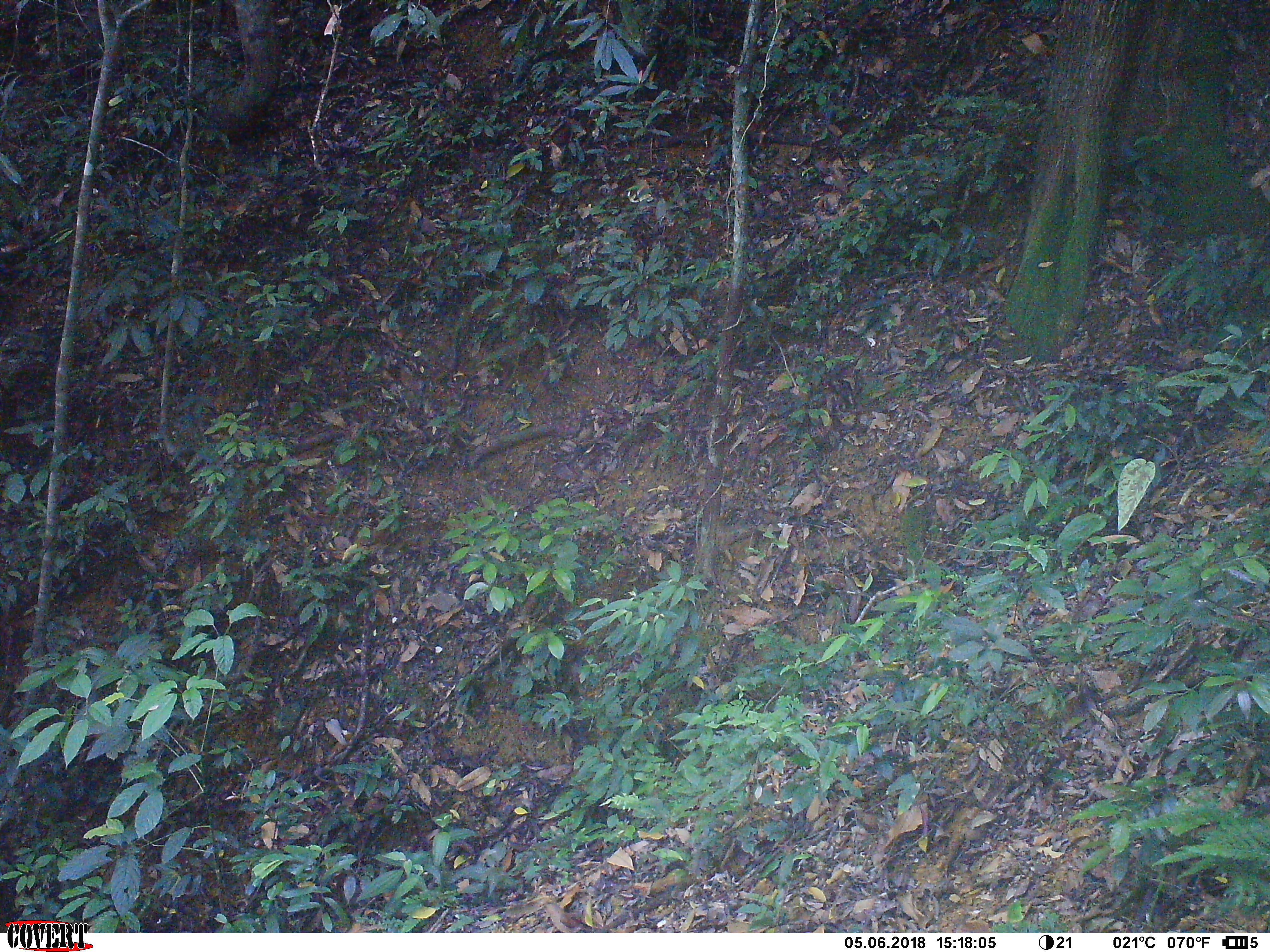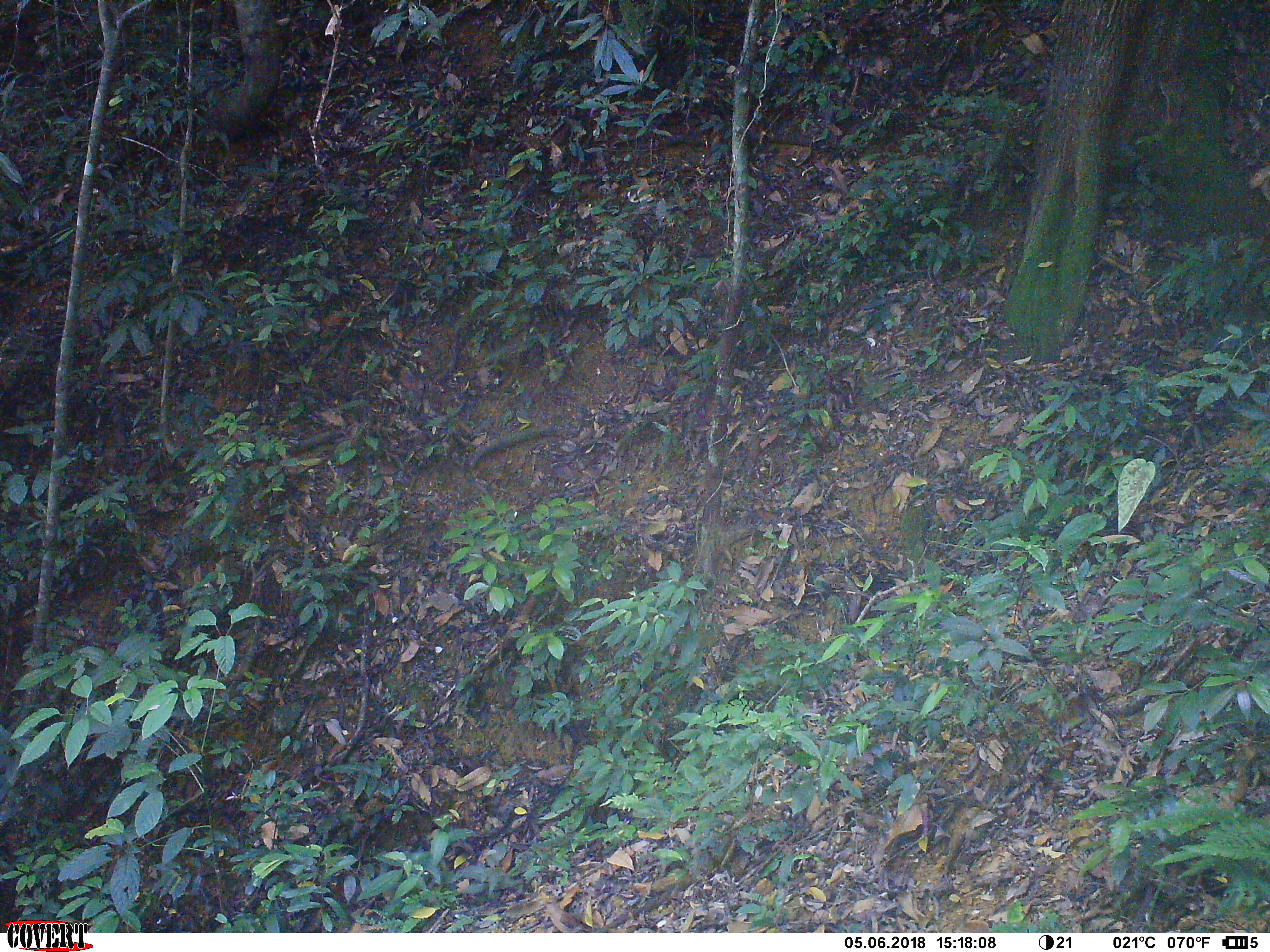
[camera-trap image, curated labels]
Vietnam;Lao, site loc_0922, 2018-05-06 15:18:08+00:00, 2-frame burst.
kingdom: Animalia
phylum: Chordata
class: Mammalia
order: Primates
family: Cercopithecidae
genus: Macaca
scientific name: Macaca arctoides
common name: stump-tailed macaque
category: stump tailed macaque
Stump tailed macaque (stump-tailed macaque) (Macaca arctoides). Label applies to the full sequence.